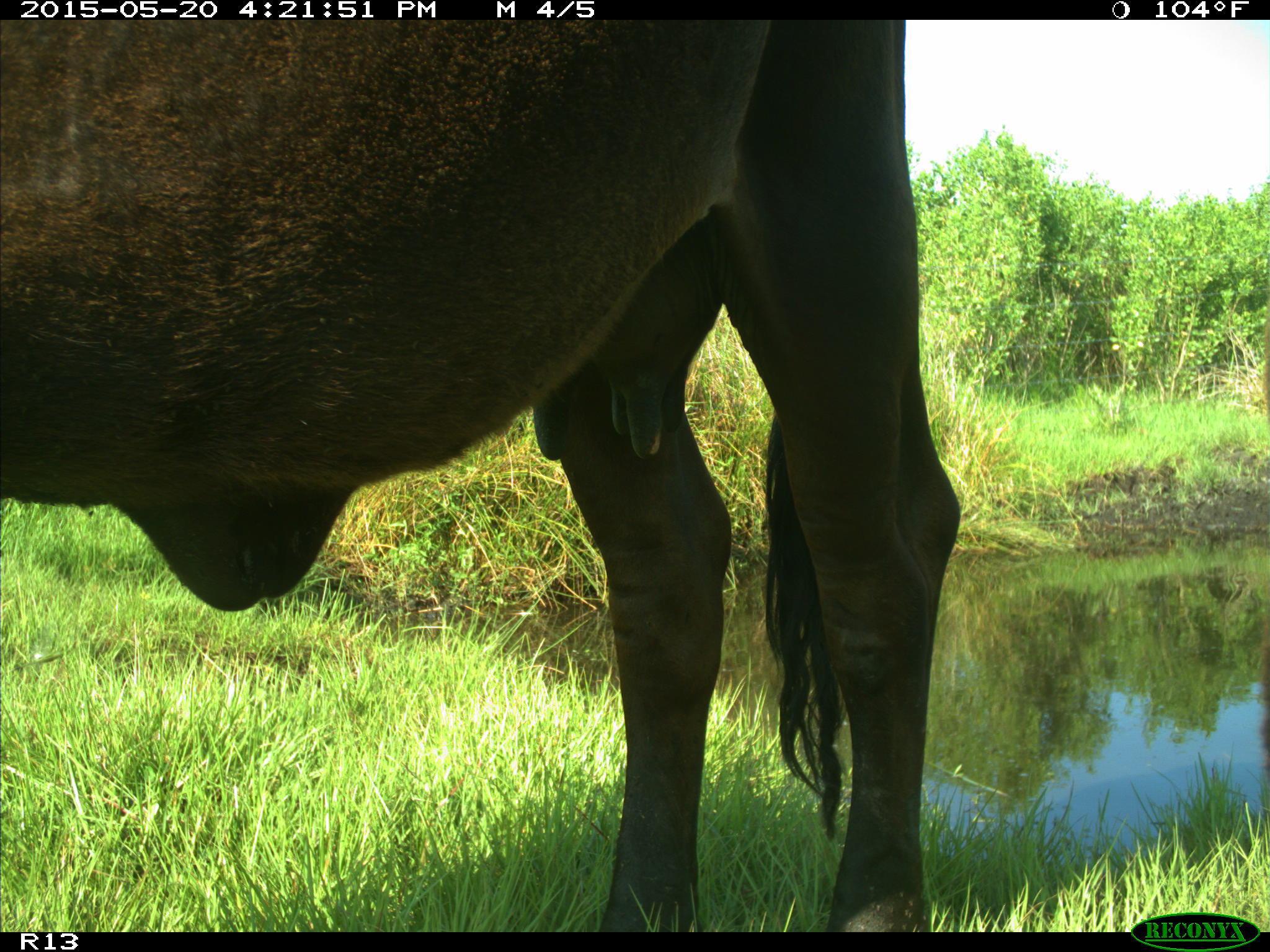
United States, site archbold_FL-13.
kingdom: Animalia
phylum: Chordata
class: Mammalia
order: Artiodactyla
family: Bovidae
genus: Bos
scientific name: Bos taurus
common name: domestic cow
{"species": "Bos taurus (domestic cow)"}